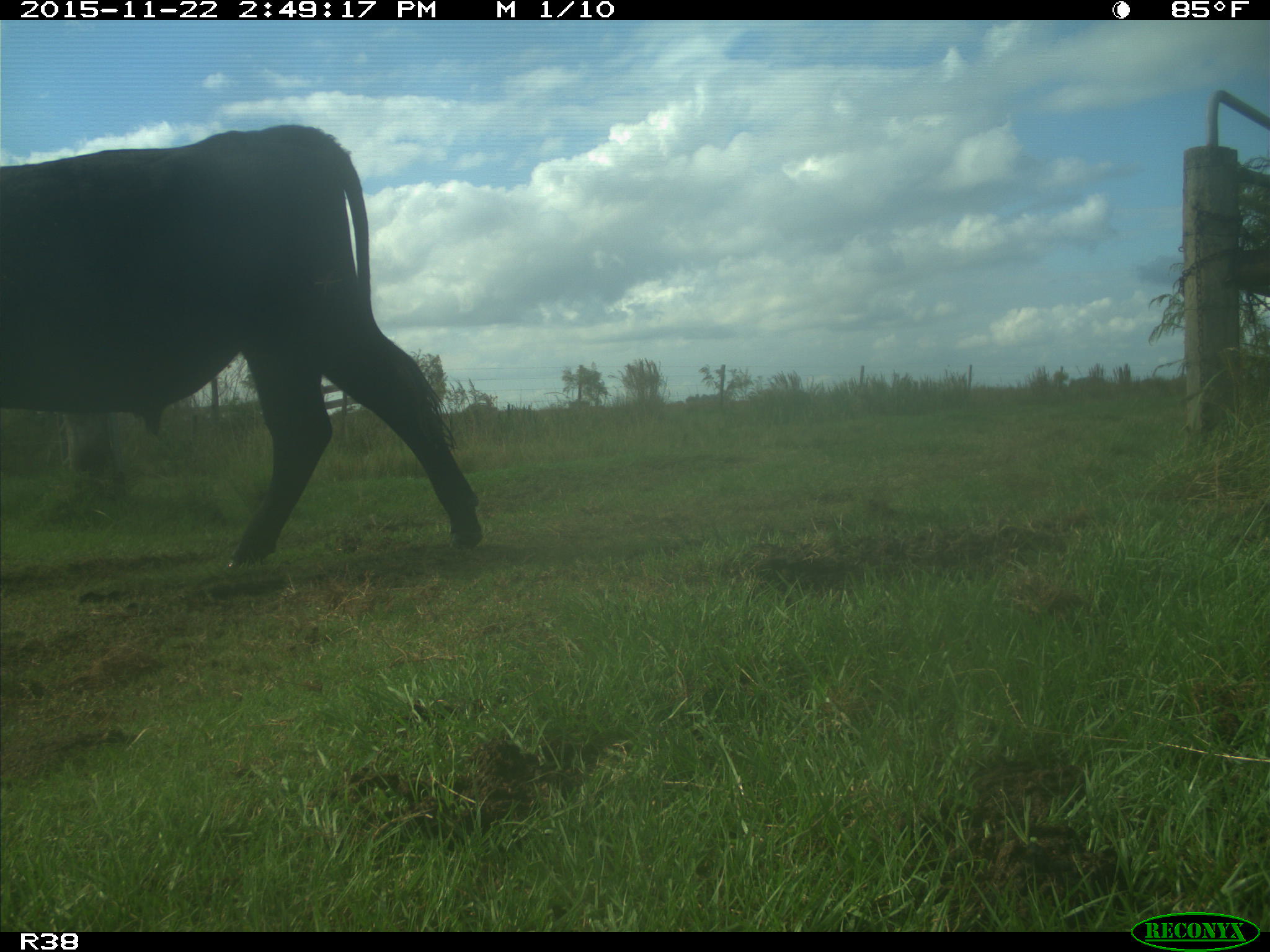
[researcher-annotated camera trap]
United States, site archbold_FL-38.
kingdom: Animalia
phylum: Chordata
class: Mammalia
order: Artiodactyla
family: Bovidae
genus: Bos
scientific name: Bos taurus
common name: domestic cow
Bos taurus (domestic cow).